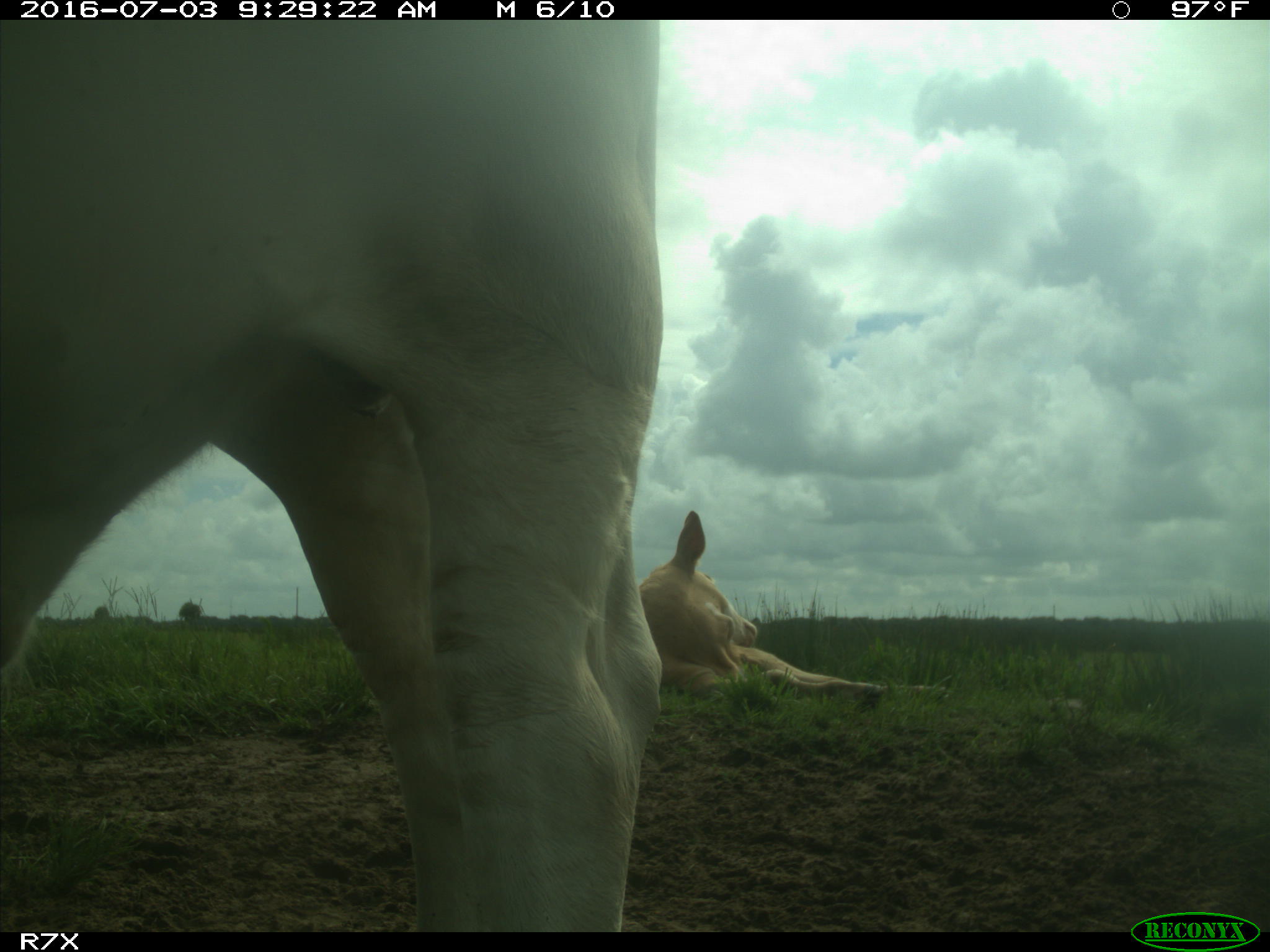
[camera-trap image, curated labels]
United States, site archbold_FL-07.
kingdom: Animalia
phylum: Chordata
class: Mammalia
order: Artiodactyla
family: Bovidae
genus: Bos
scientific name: Bos taurus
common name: domestic cow